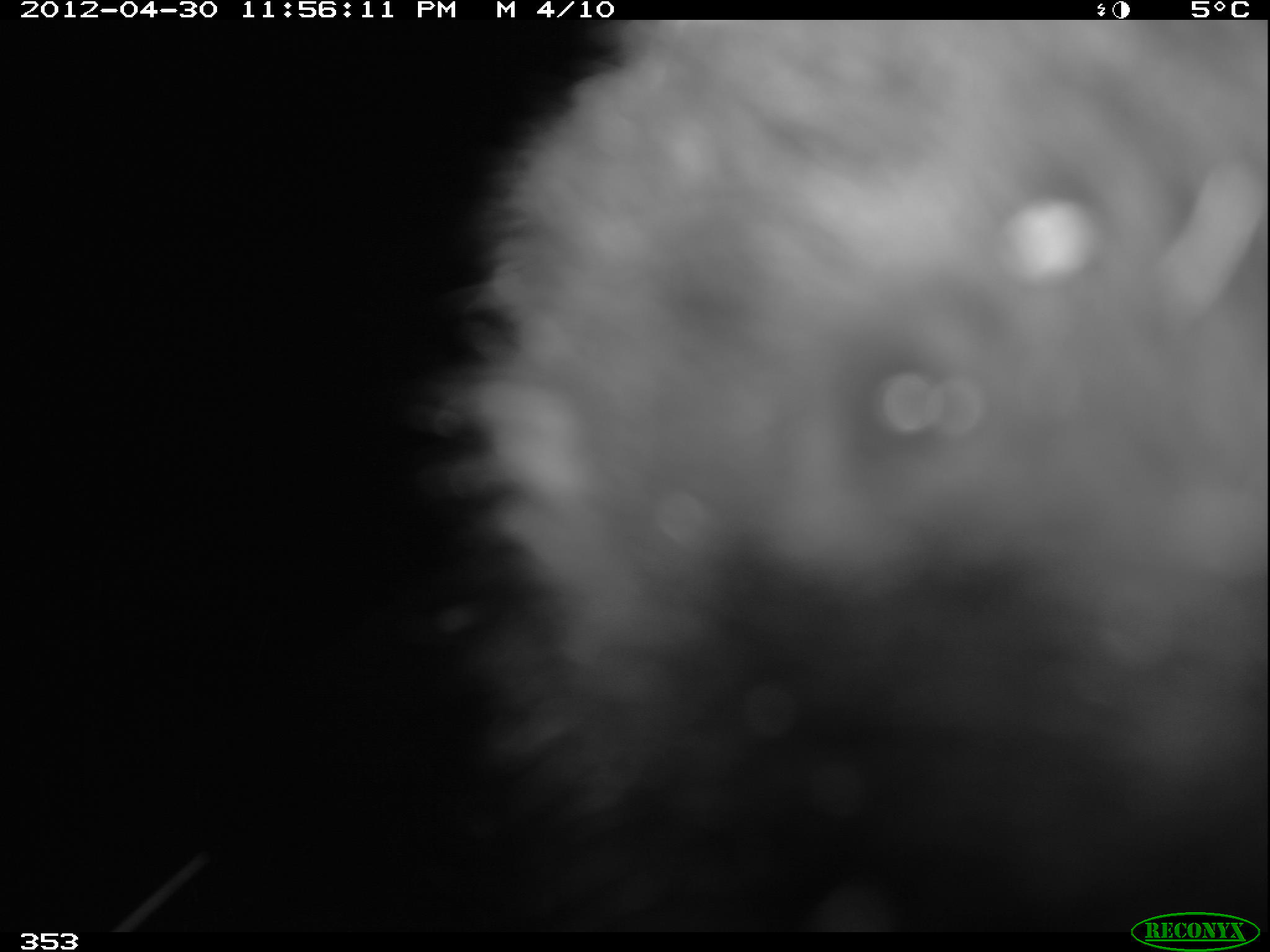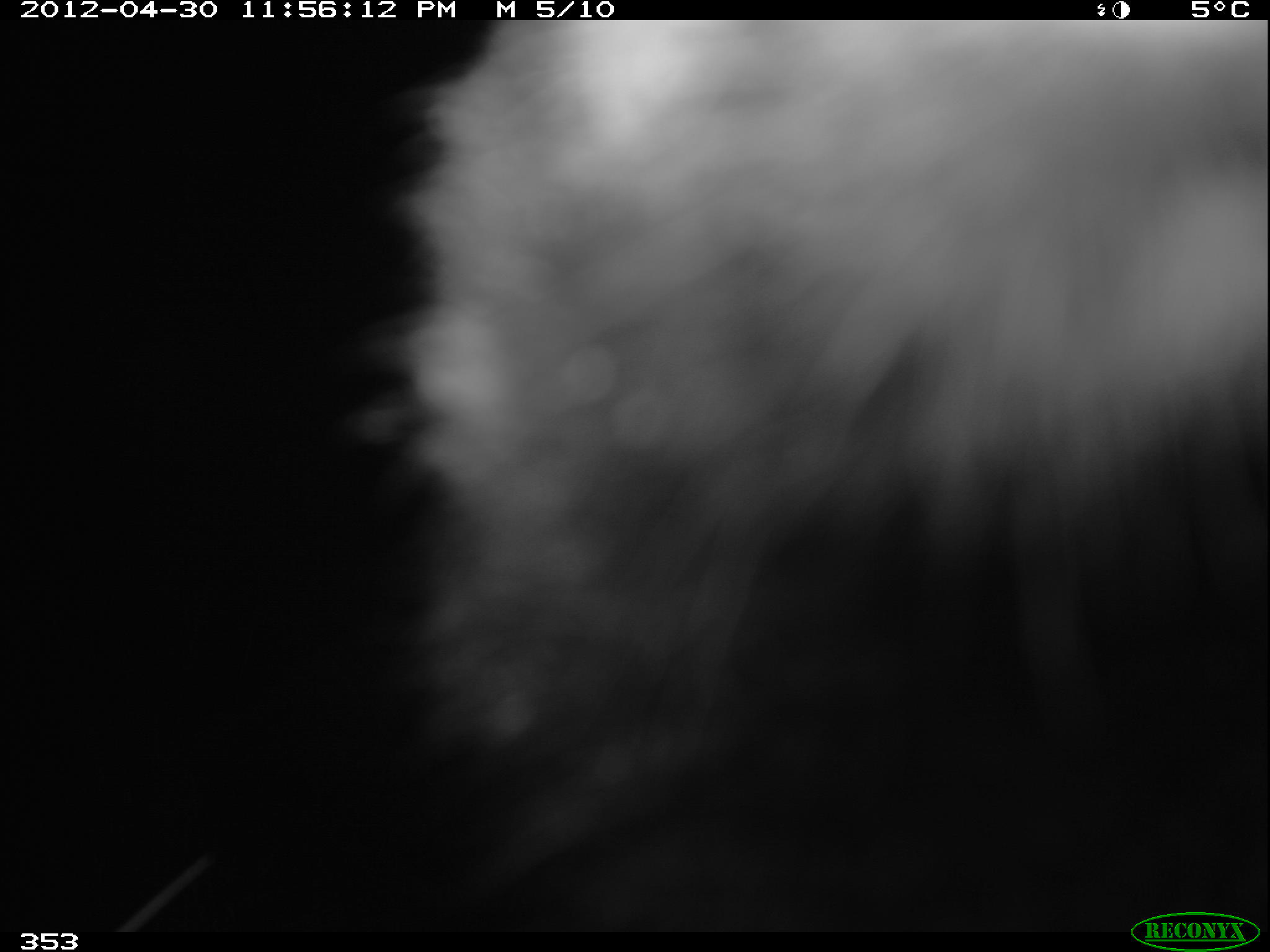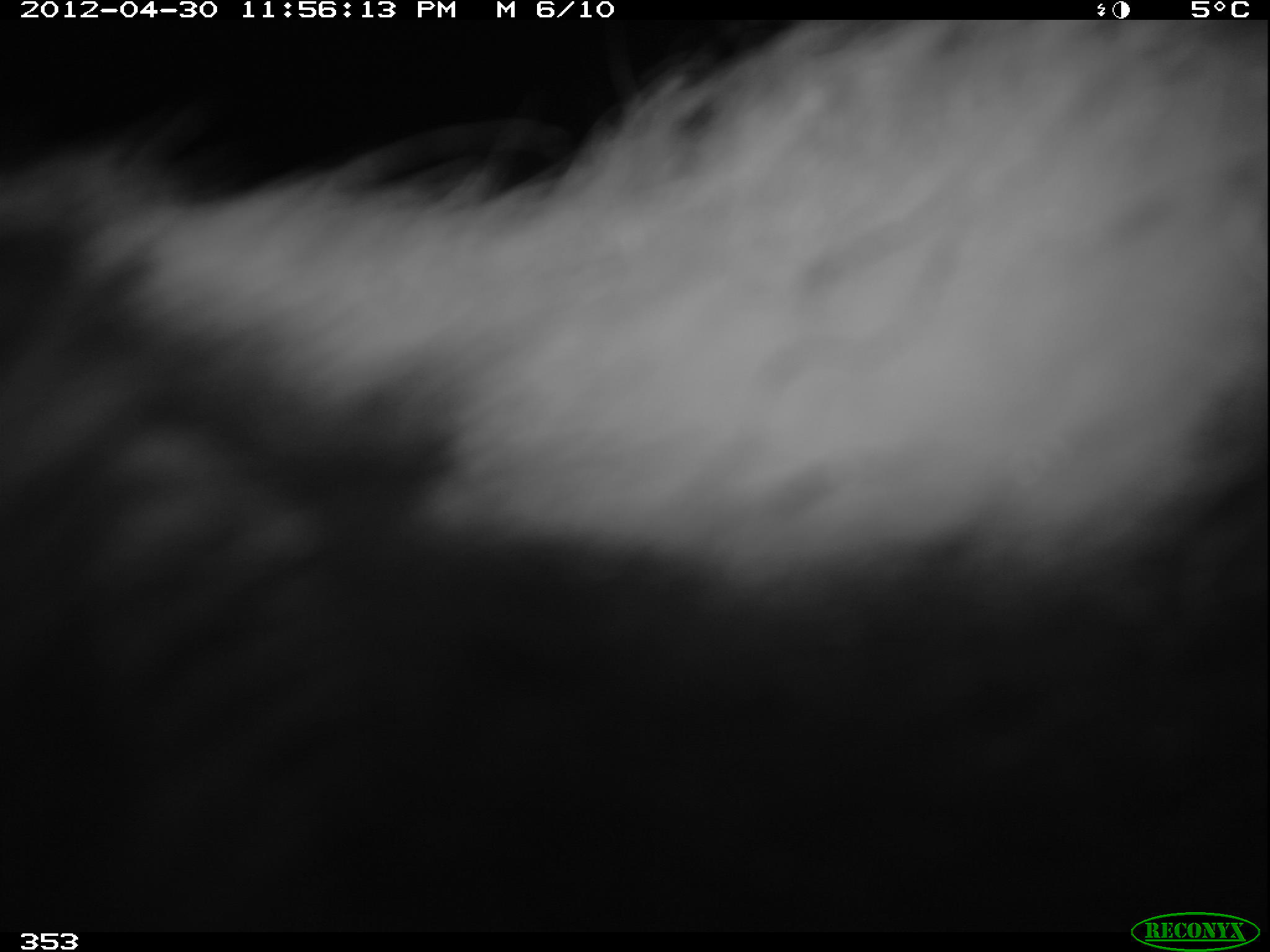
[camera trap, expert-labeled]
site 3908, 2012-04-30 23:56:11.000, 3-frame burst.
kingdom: Animalia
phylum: Chordata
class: Mammalia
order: Carnivora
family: Mephitidae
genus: Conepatus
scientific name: Conepatus chinga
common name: molina's hog-nosed skunk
Conepatus chinga (molina's hog-nosed skunk).